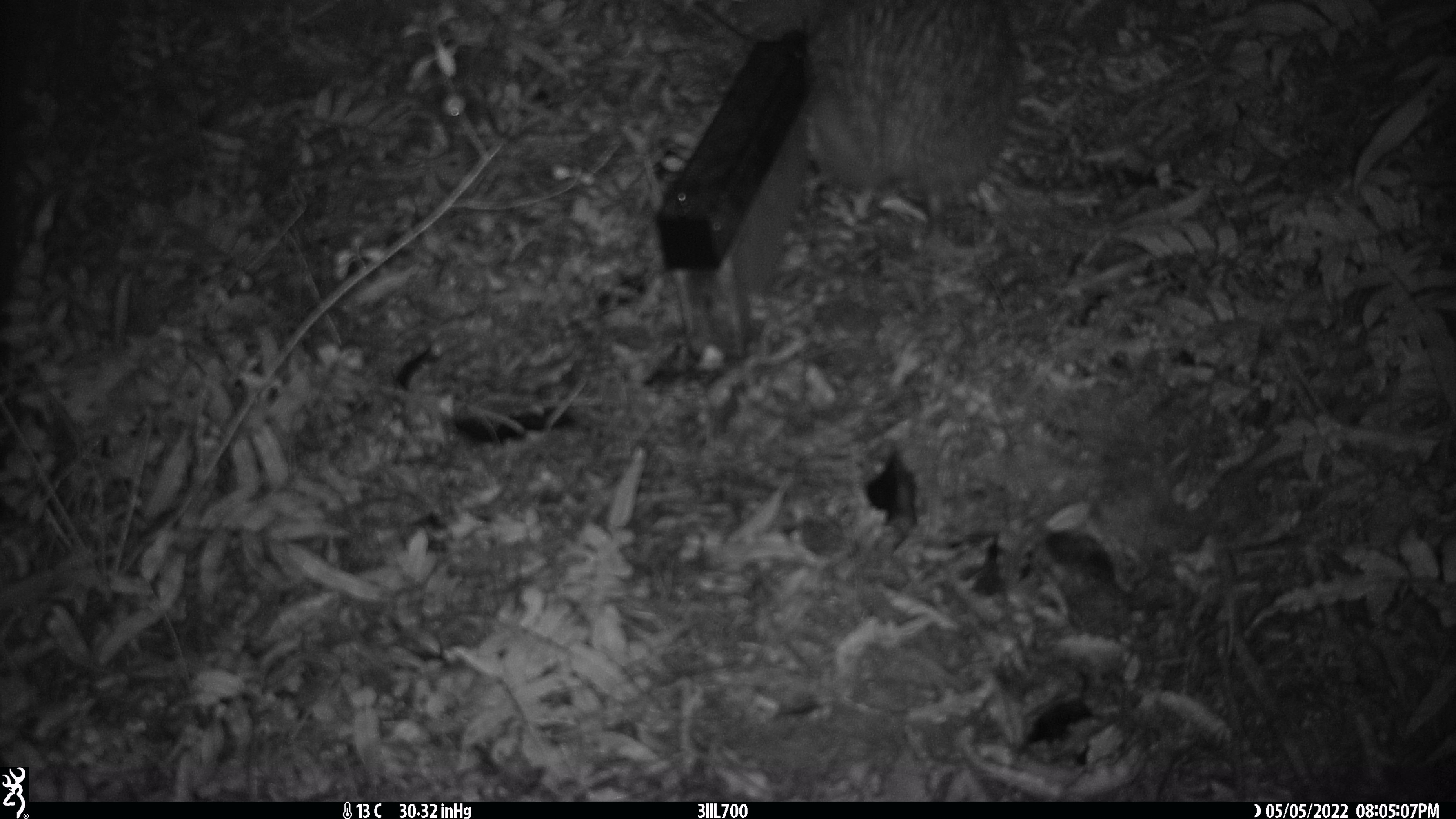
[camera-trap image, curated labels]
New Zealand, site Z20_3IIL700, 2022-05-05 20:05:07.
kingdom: Animalia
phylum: Chordata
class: Aves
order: Apterygiformes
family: Apterygidae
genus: Apteryx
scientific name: Apteryx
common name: kiwi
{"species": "kiwi (Apteryx)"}